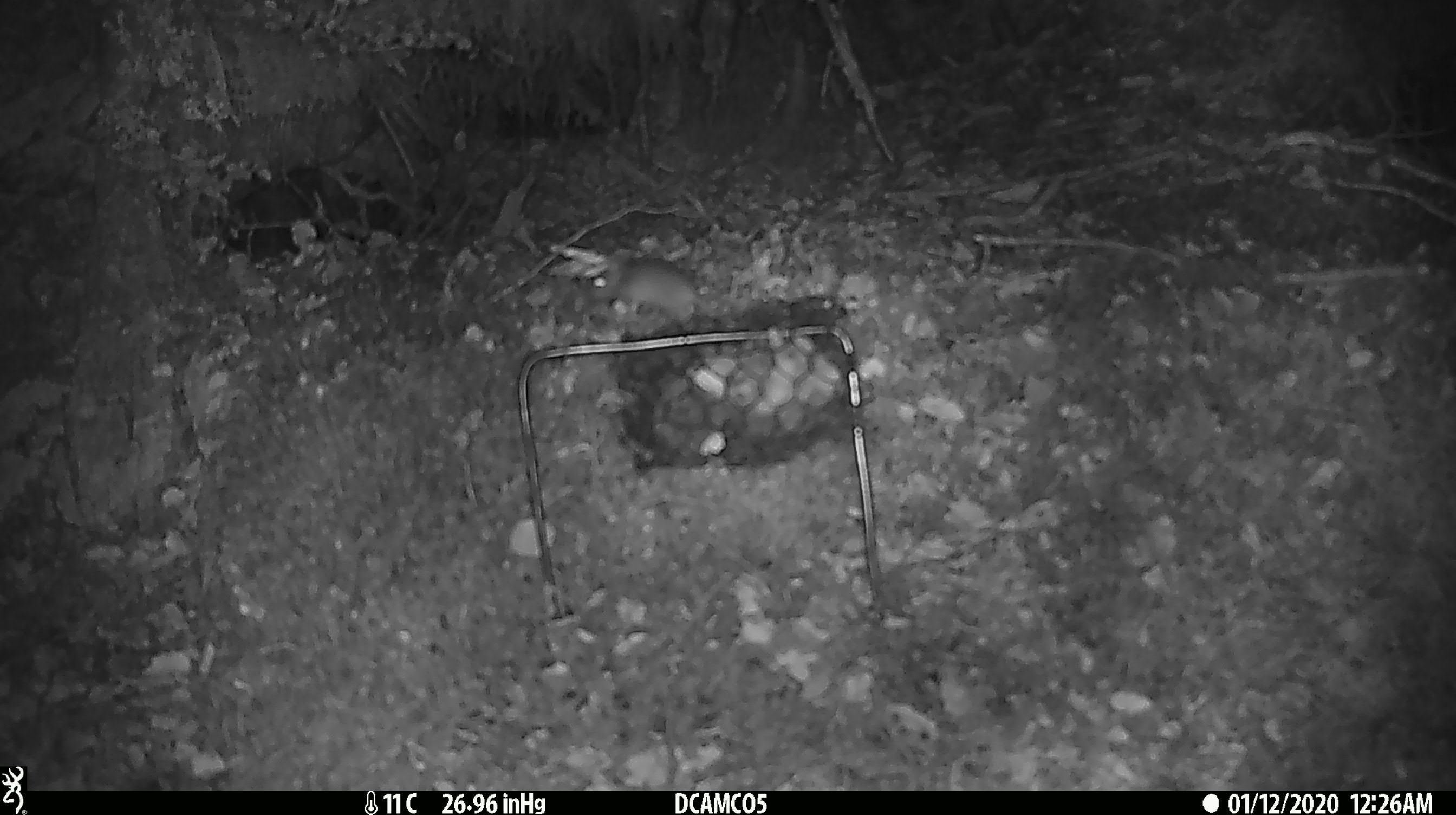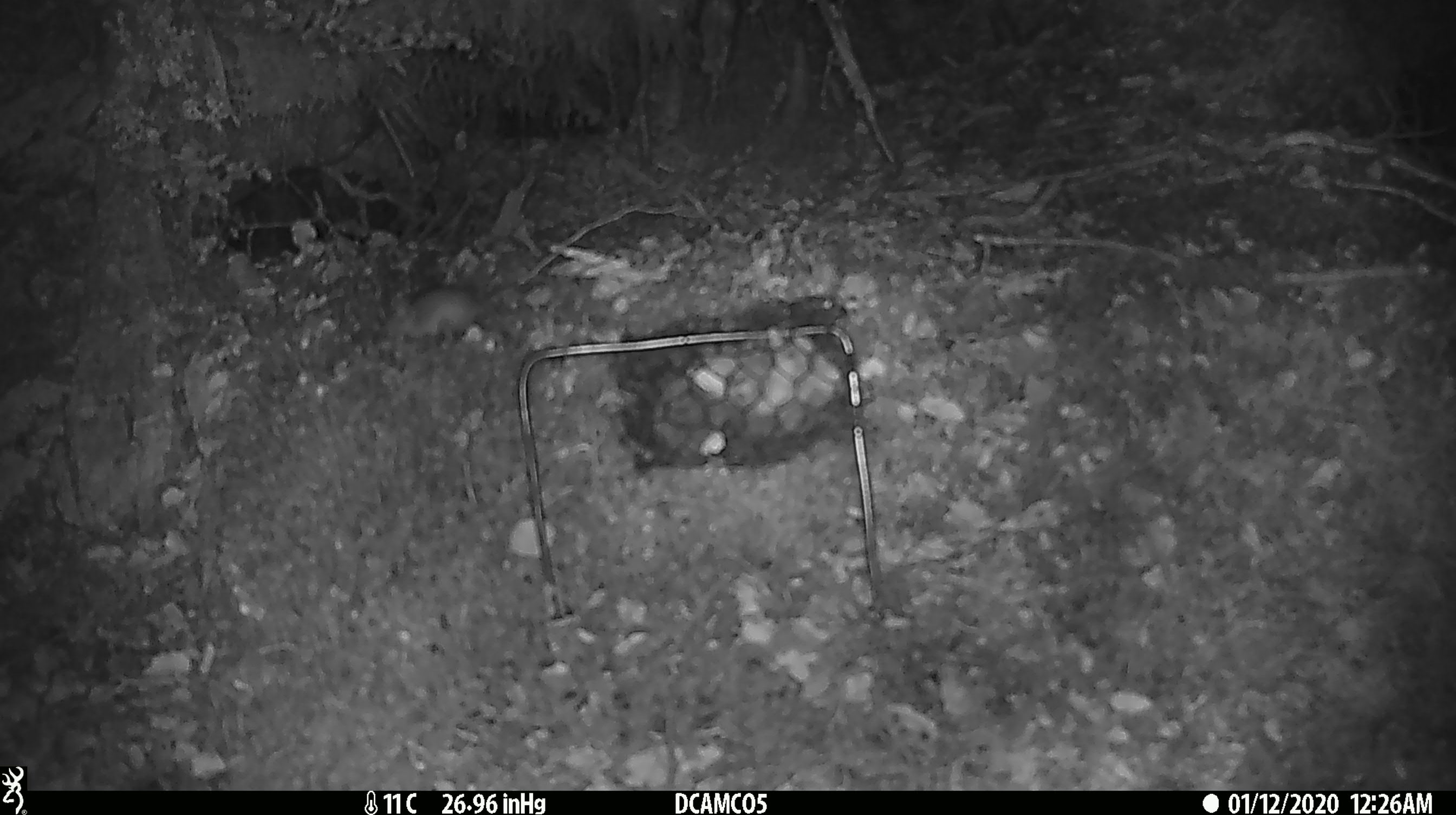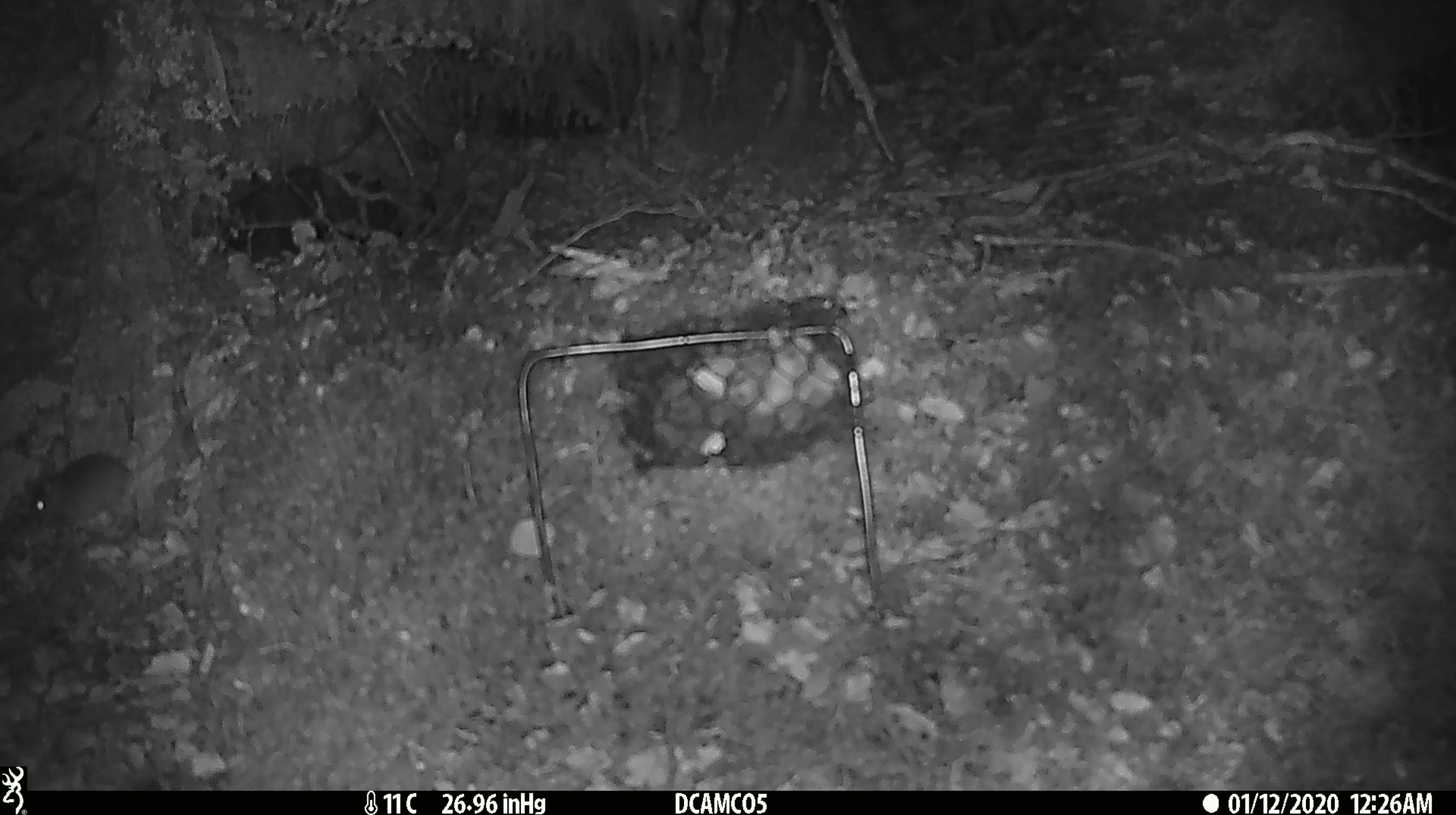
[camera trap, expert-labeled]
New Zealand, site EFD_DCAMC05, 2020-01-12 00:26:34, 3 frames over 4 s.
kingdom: Animalia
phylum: Chordata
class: Mammalia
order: Rodentia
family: Muridae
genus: Mus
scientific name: Mus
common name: mouse